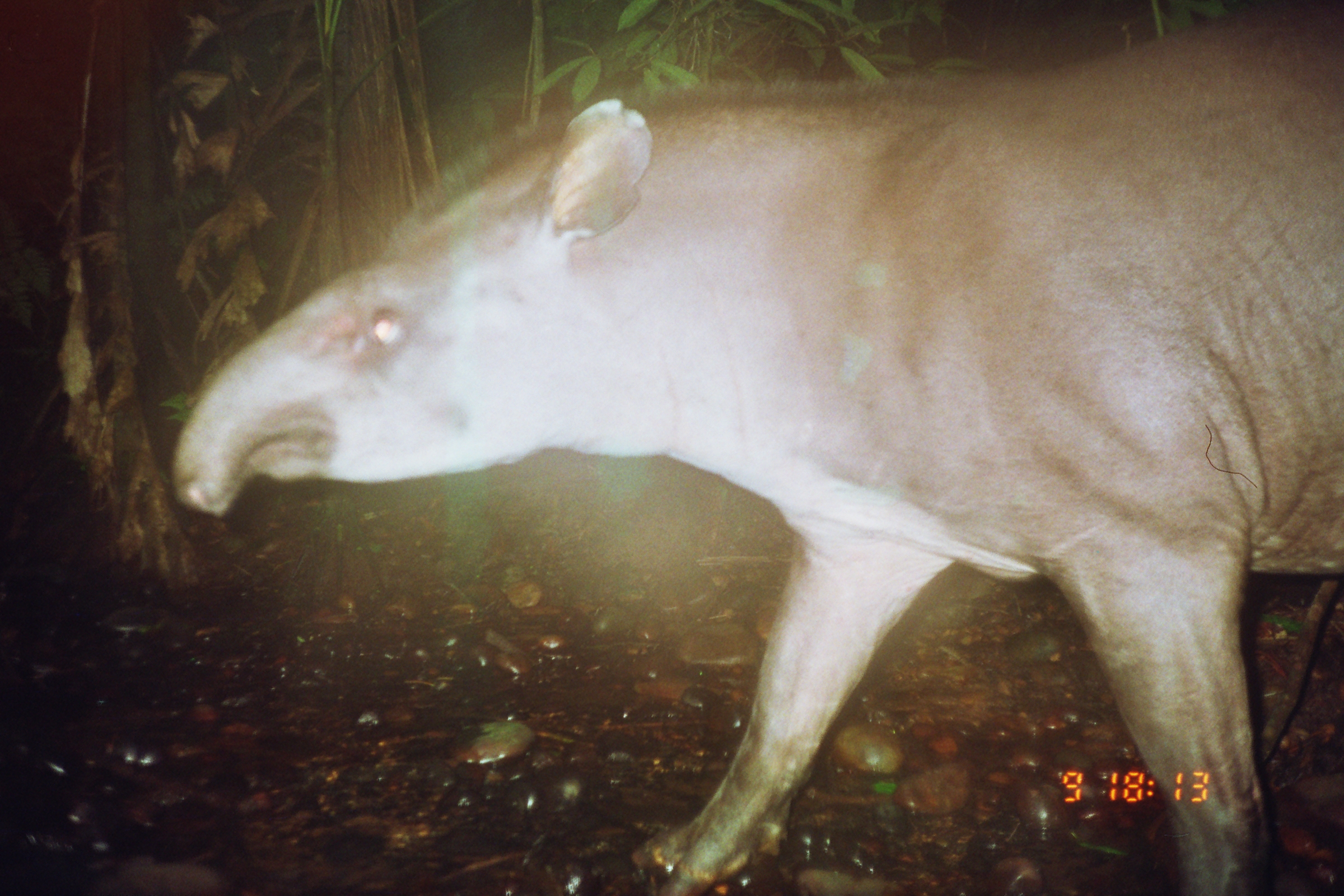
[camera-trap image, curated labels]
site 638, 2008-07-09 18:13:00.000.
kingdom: Animalia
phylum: Chordata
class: Mammalia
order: Perissodactyla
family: Tapiridae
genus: Tapirus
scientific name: Tapirus terrestris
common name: south american tapir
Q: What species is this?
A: Tapirus terrestris (south american tapir).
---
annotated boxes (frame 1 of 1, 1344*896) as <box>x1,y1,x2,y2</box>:
tapirus terrestris: <box>168,0,1343,896</box>